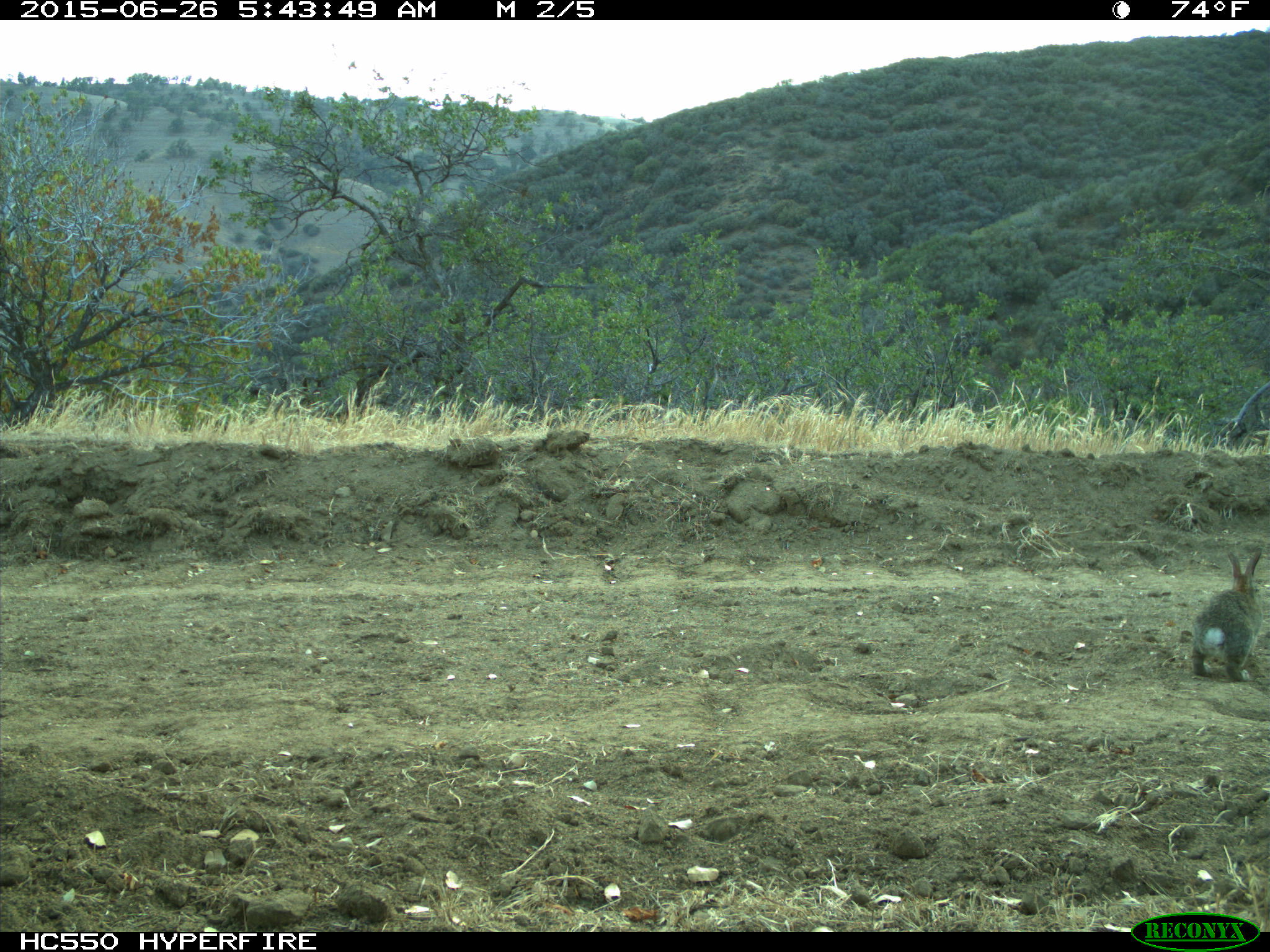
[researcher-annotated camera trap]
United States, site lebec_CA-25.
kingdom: Animalia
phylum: Chordata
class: Mammalia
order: Lagomorpha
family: Leporidae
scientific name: Leporidae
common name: rabbits and hares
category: unidentified rabbit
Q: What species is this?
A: Unidentified rabbit (rabbits and hares) (Leporidae).